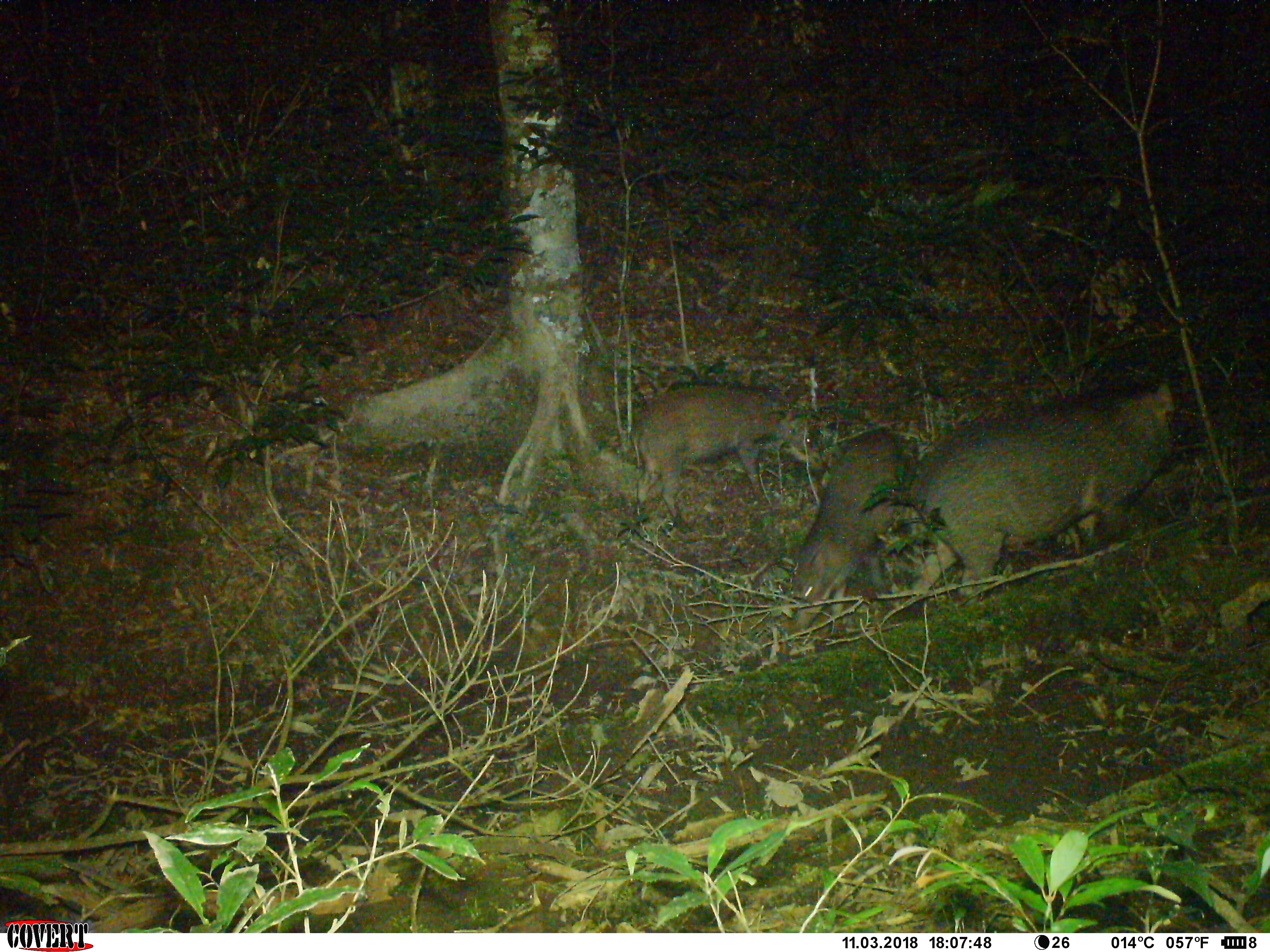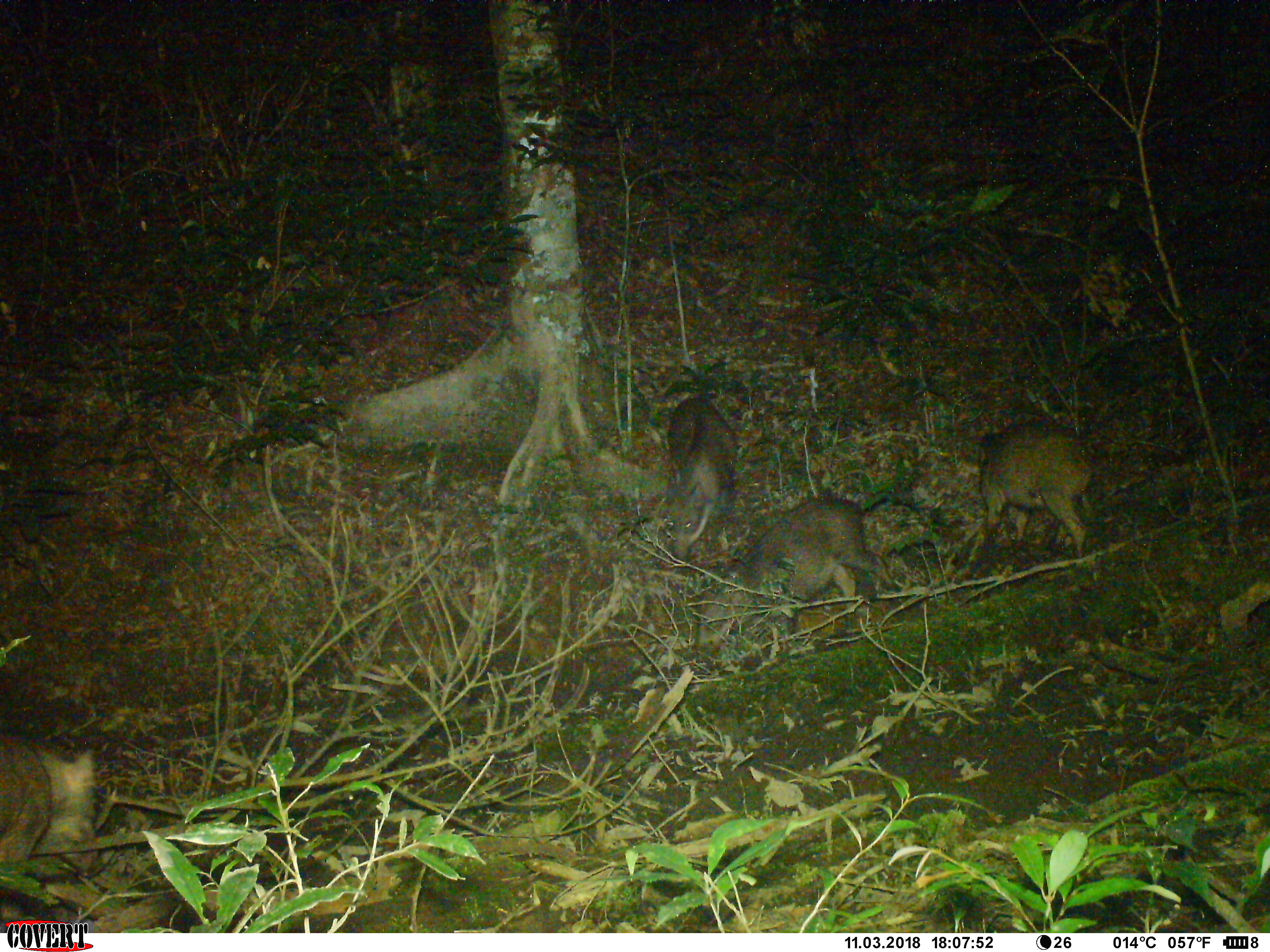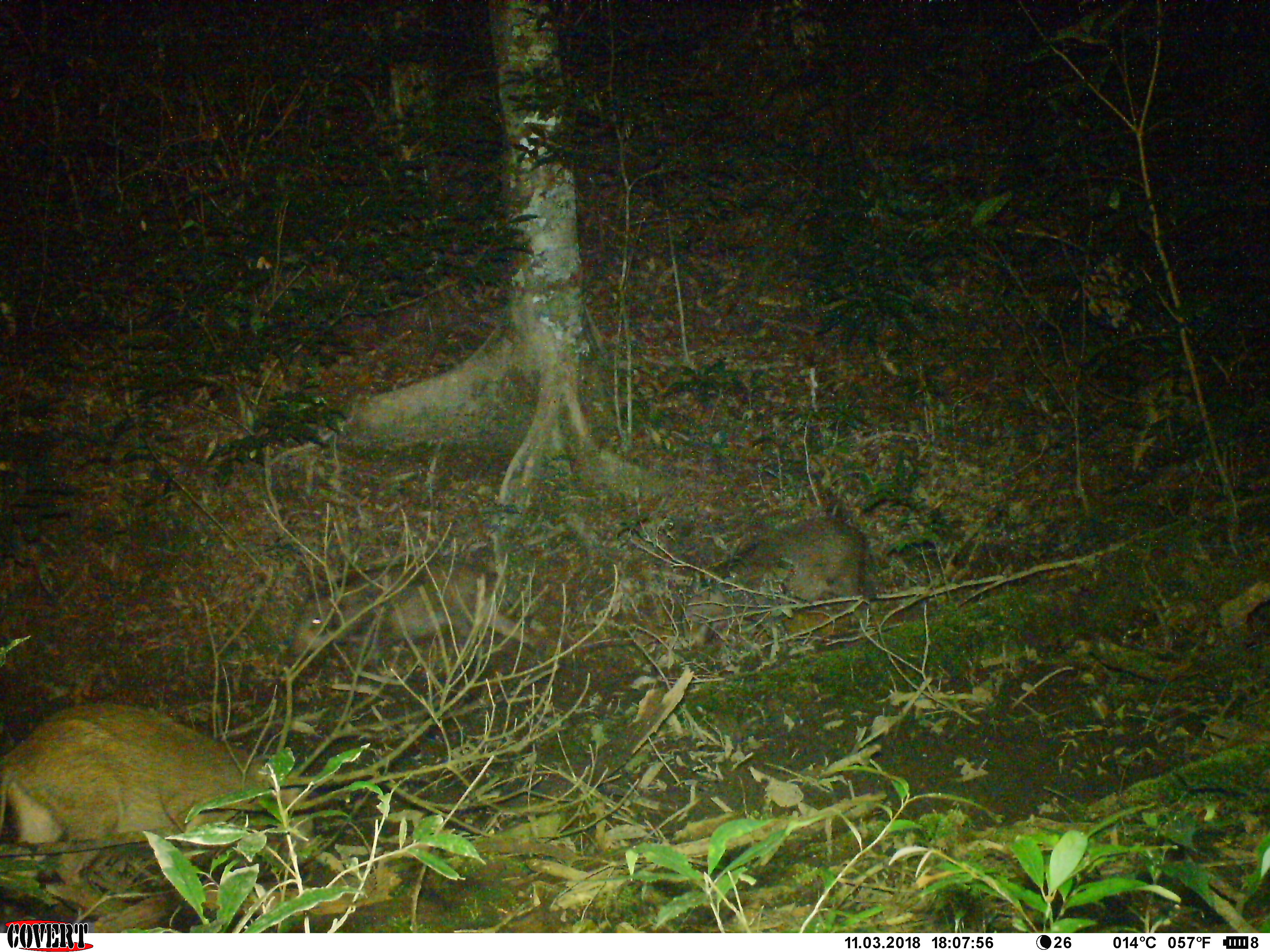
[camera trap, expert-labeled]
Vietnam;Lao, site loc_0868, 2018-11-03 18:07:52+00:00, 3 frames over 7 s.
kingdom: Animalia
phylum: Chordata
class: Mammalia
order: Artiodactyla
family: Suidae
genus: Sus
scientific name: Sus scrofa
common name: eurasian wild pig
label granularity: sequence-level